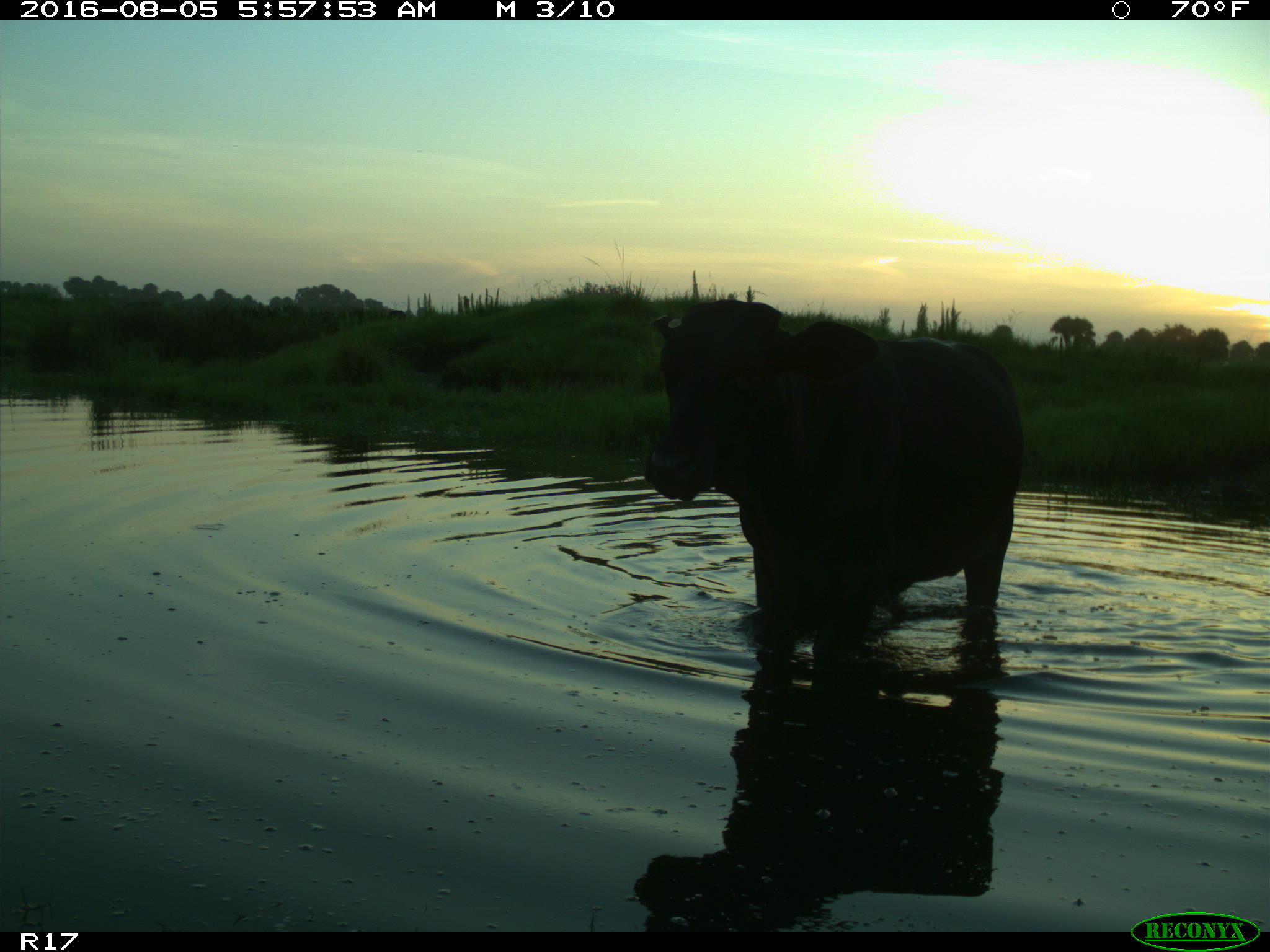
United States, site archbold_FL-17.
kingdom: Animalia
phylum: Chordata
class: Mammalia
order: Artiodactyla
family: Bovidae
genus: Bos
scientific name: Bos taurus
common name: domestic cow